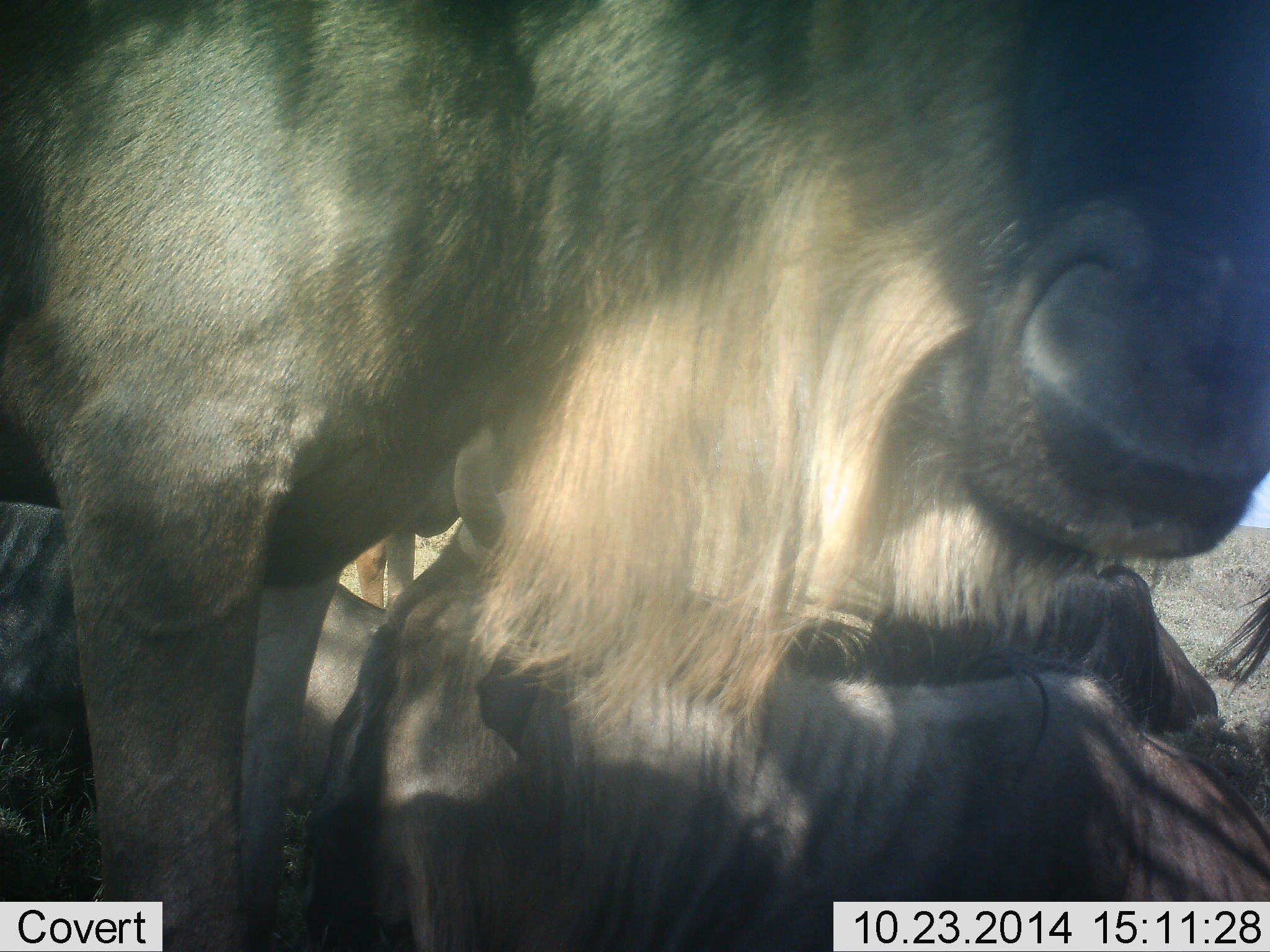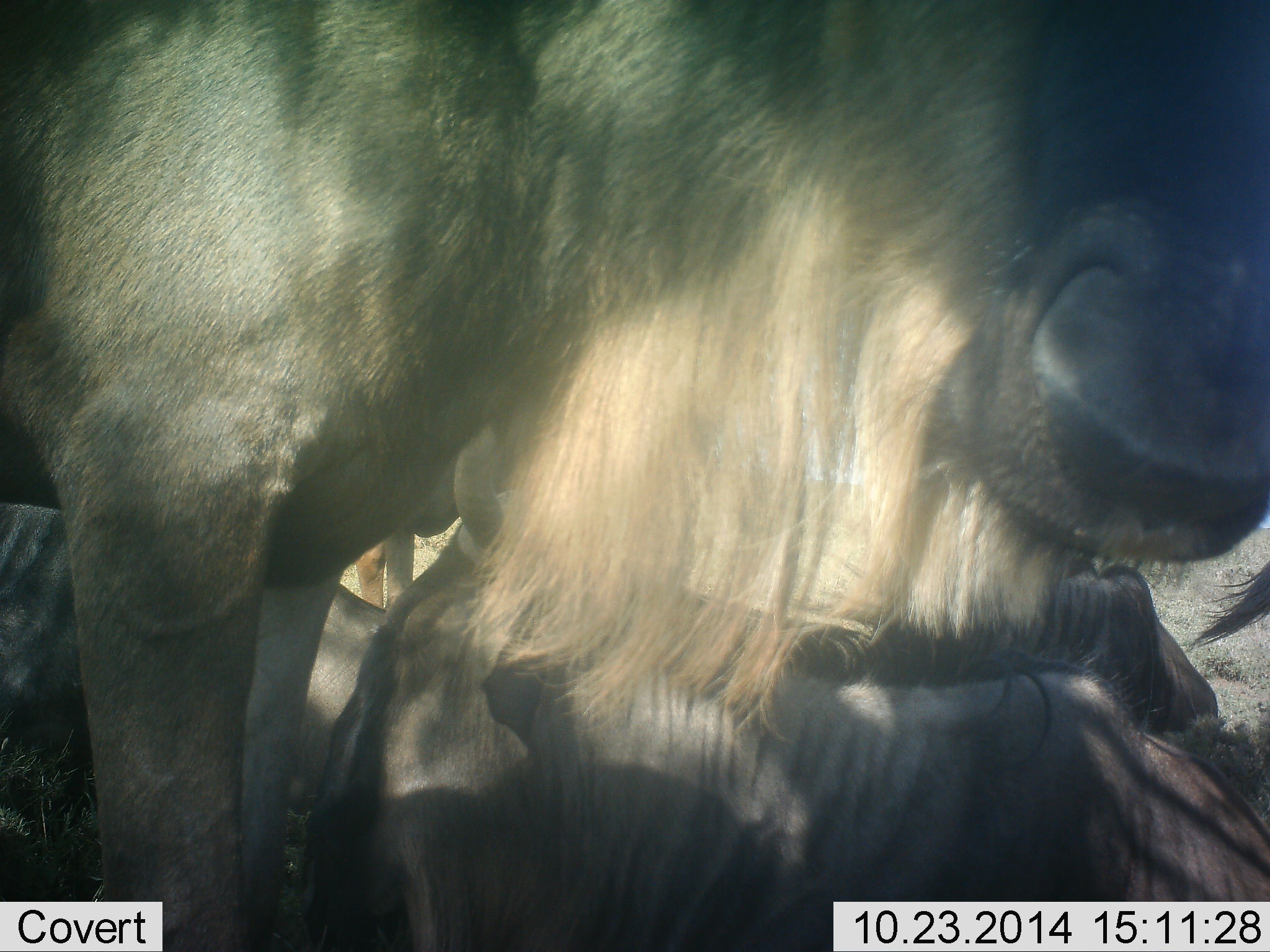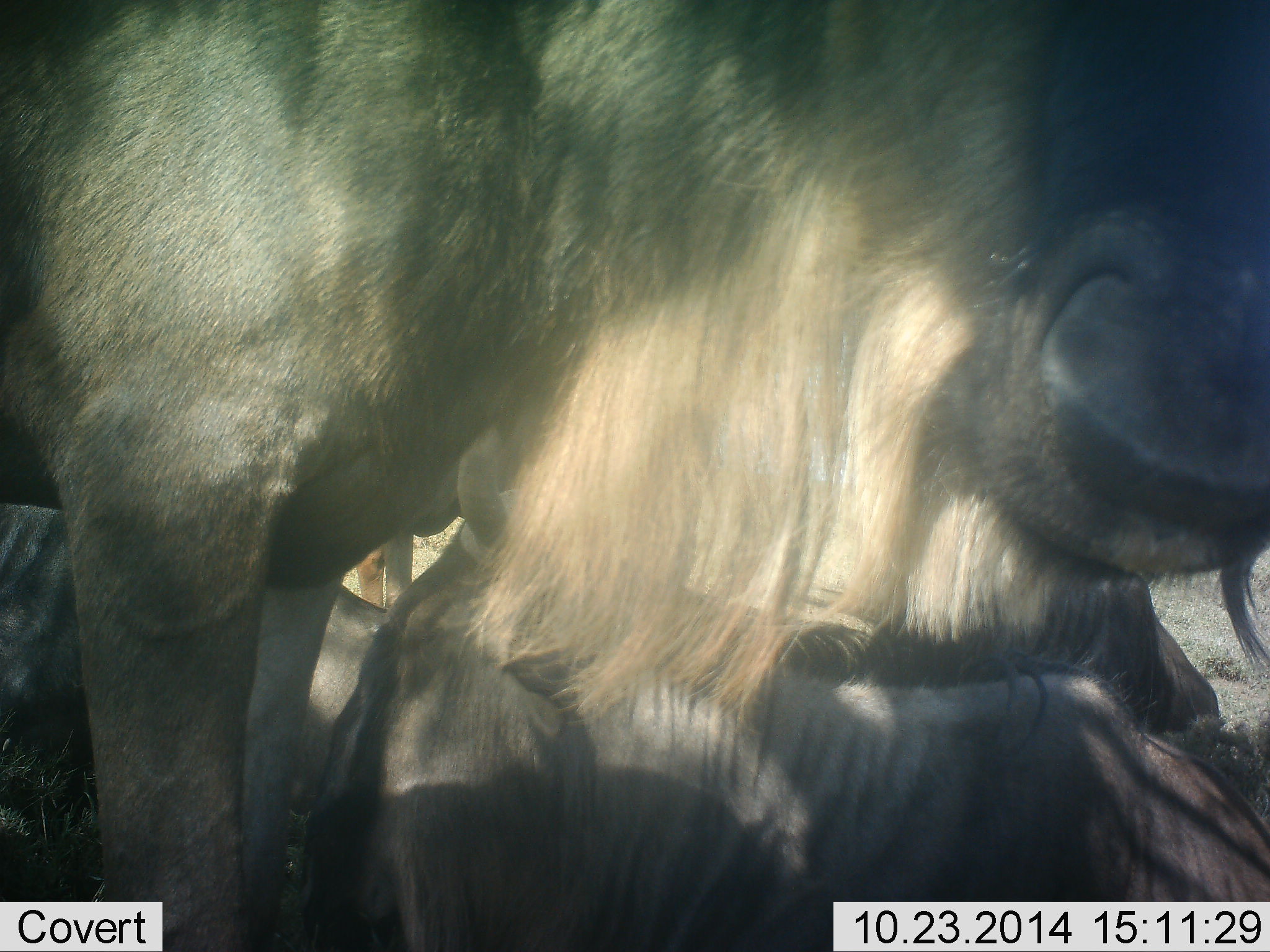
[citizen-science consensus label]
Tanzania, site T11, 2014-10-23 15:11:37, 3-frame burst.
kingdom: Animalia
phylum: Chordata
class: Mammalia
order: Artiodactyla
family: Bovidae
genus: Connochaetes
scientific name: Connochaetes taurinus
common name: blue wildebeest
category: wildebeest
Wildebeest (blue wildebeest) (Connochaetes taurinus), count 3. Behavior (volunteer vote fractions): standing 45%, resting 82%, moving 18%, interacting 18%. Young present (vote fraction): 0%. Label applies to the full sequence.